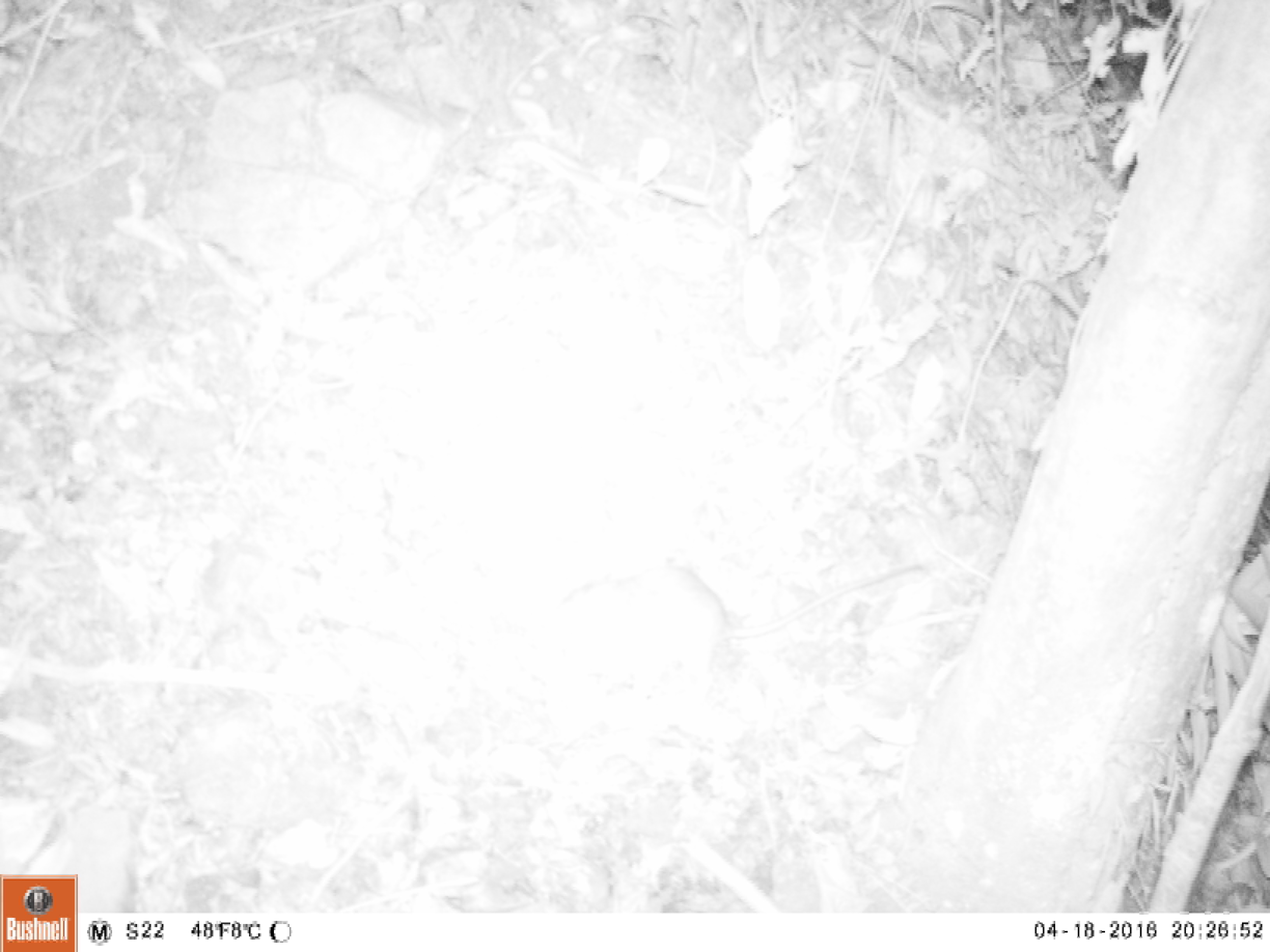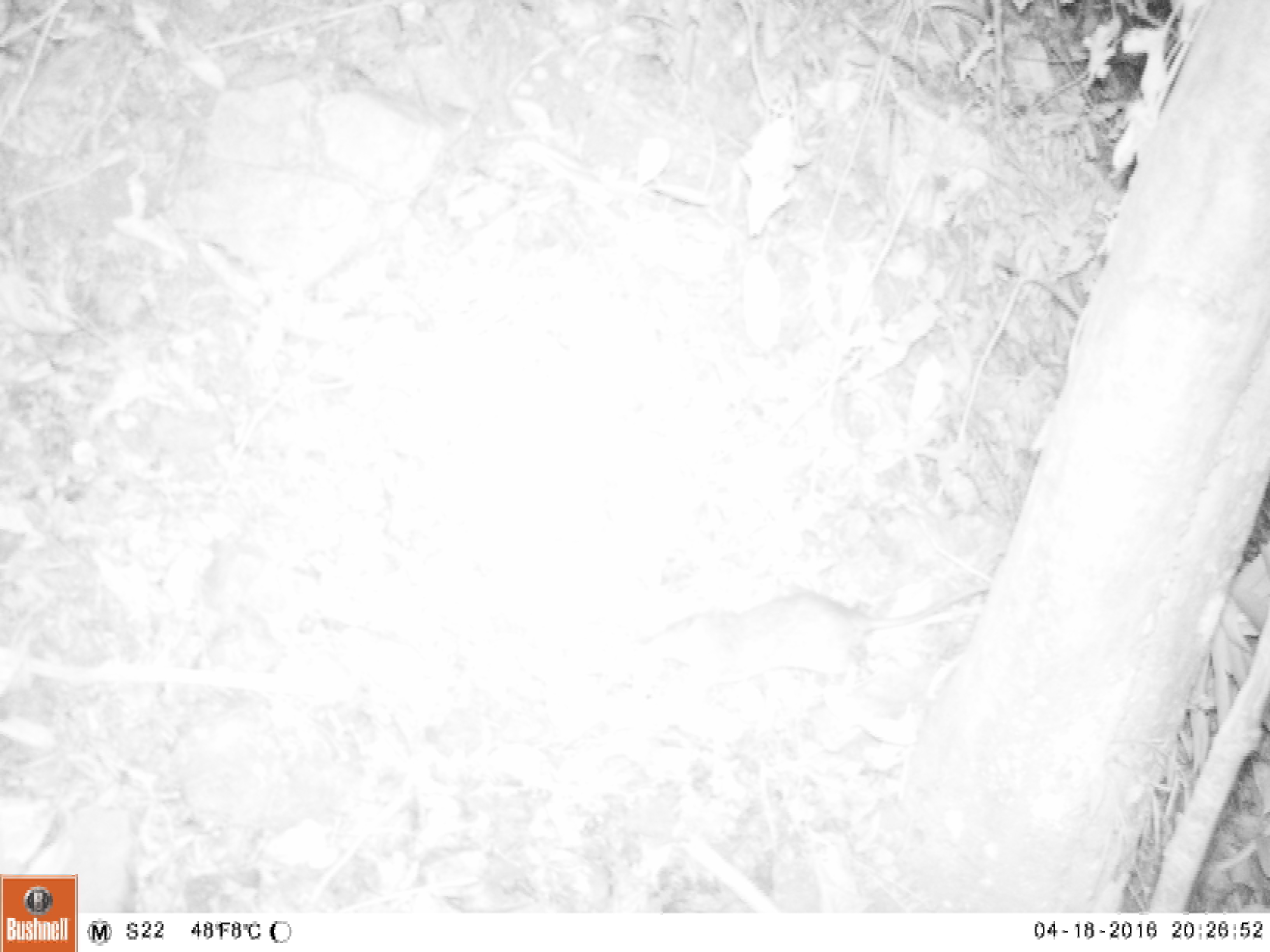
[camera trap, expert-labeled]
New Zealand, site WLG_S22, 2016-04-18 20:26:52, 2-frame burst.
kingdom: Animalia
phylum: Chordata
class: Mammalia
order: Rodentia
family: Muridae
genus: Rattus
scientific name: Rattus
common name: rat